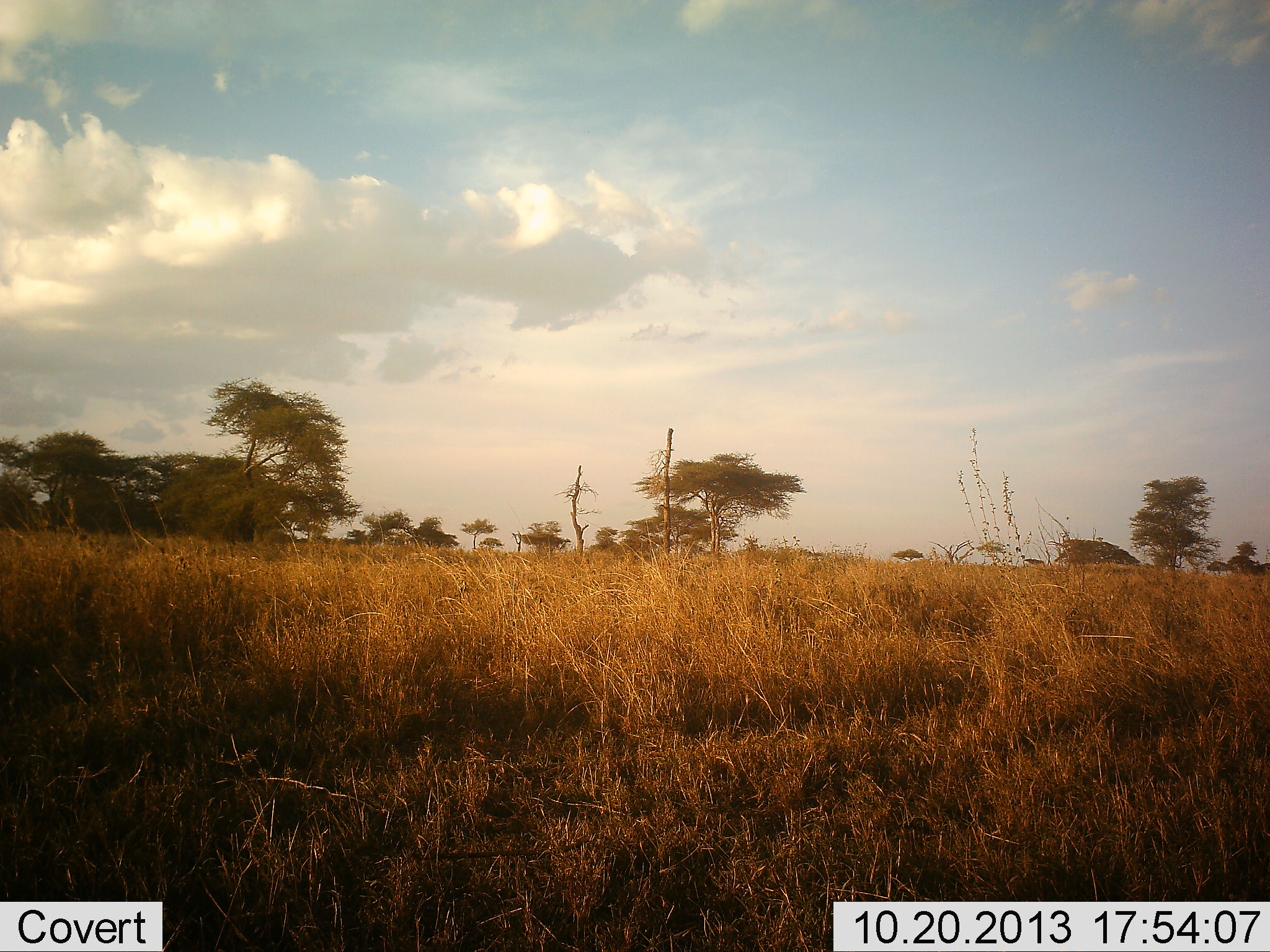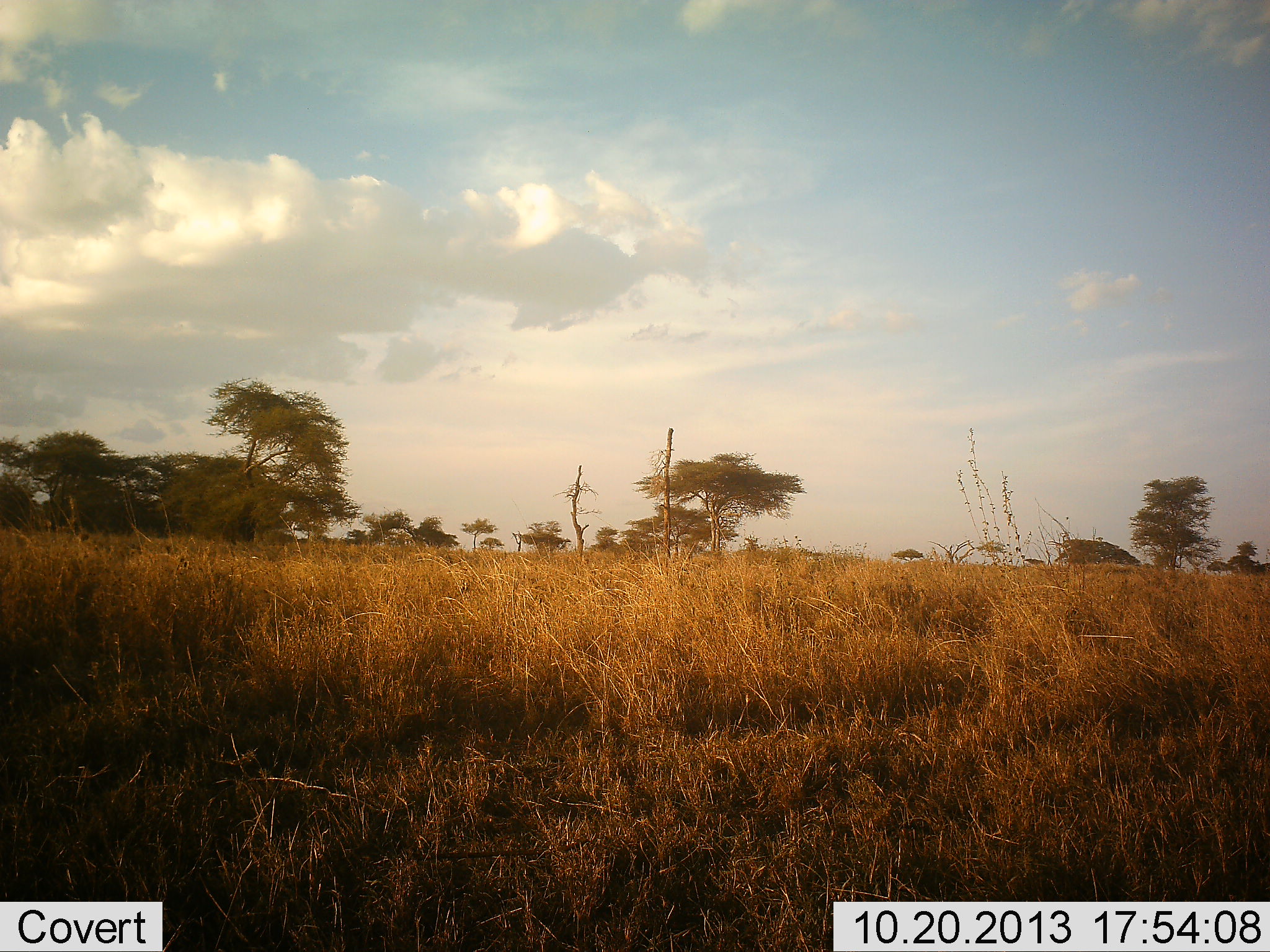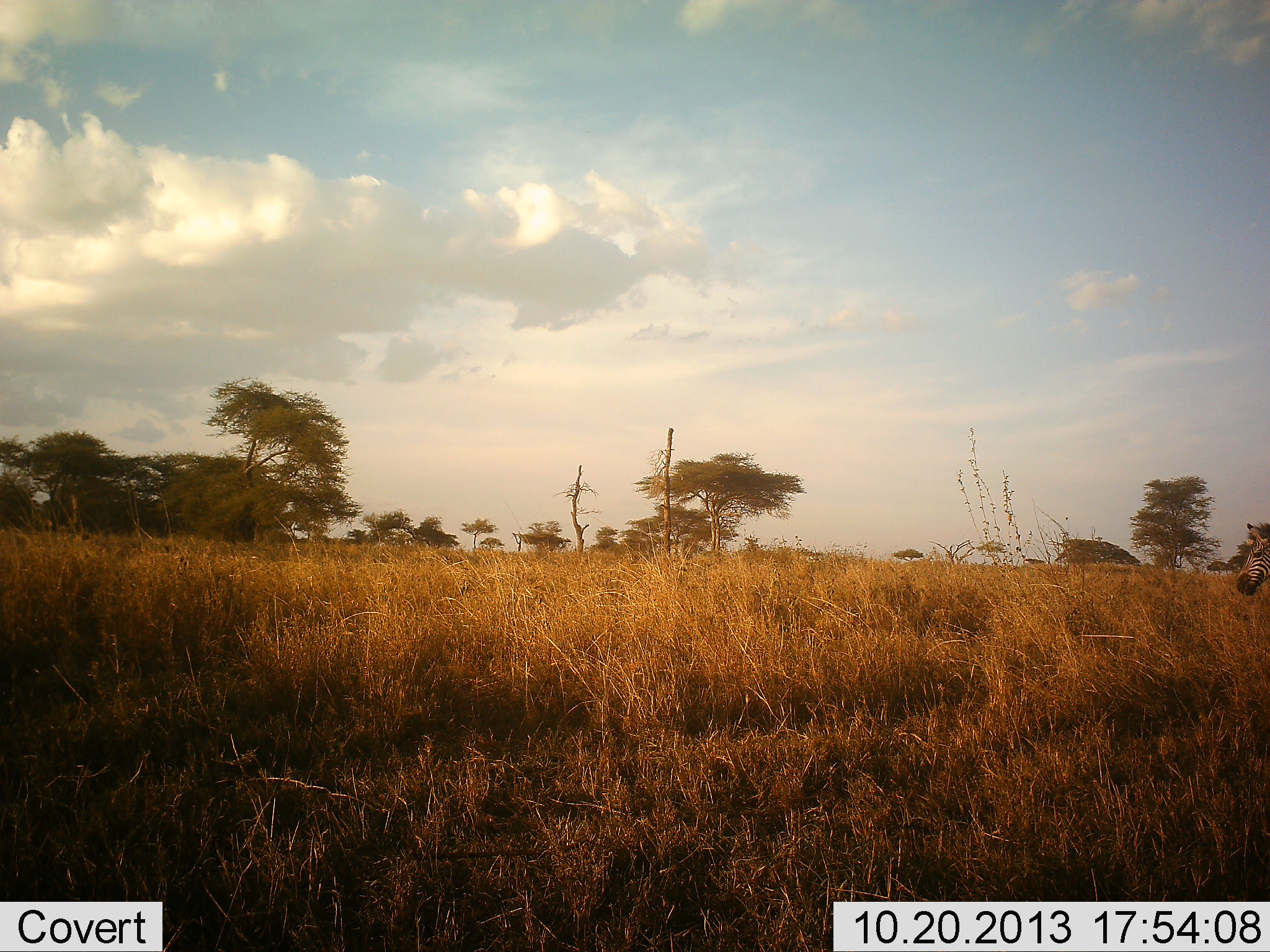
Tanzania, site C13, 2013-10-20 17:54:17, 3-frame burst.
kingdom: Animalia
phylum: Chordata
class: Mammalia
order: Perissodactyla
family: Equidae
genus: Equus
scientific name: Equus quagga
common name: plains zebra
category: zebra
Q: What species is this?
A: Zebra (plains zebra) (Equus quagga).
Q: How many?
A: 1.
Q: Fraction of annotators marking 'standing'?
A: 5%.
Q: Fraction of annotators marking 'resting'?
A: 0%.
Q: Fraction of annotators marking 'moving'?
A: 95%.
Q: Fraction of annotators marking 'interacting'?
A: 0%.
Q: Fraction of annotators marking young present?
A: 0%.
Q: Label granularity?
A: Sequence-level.